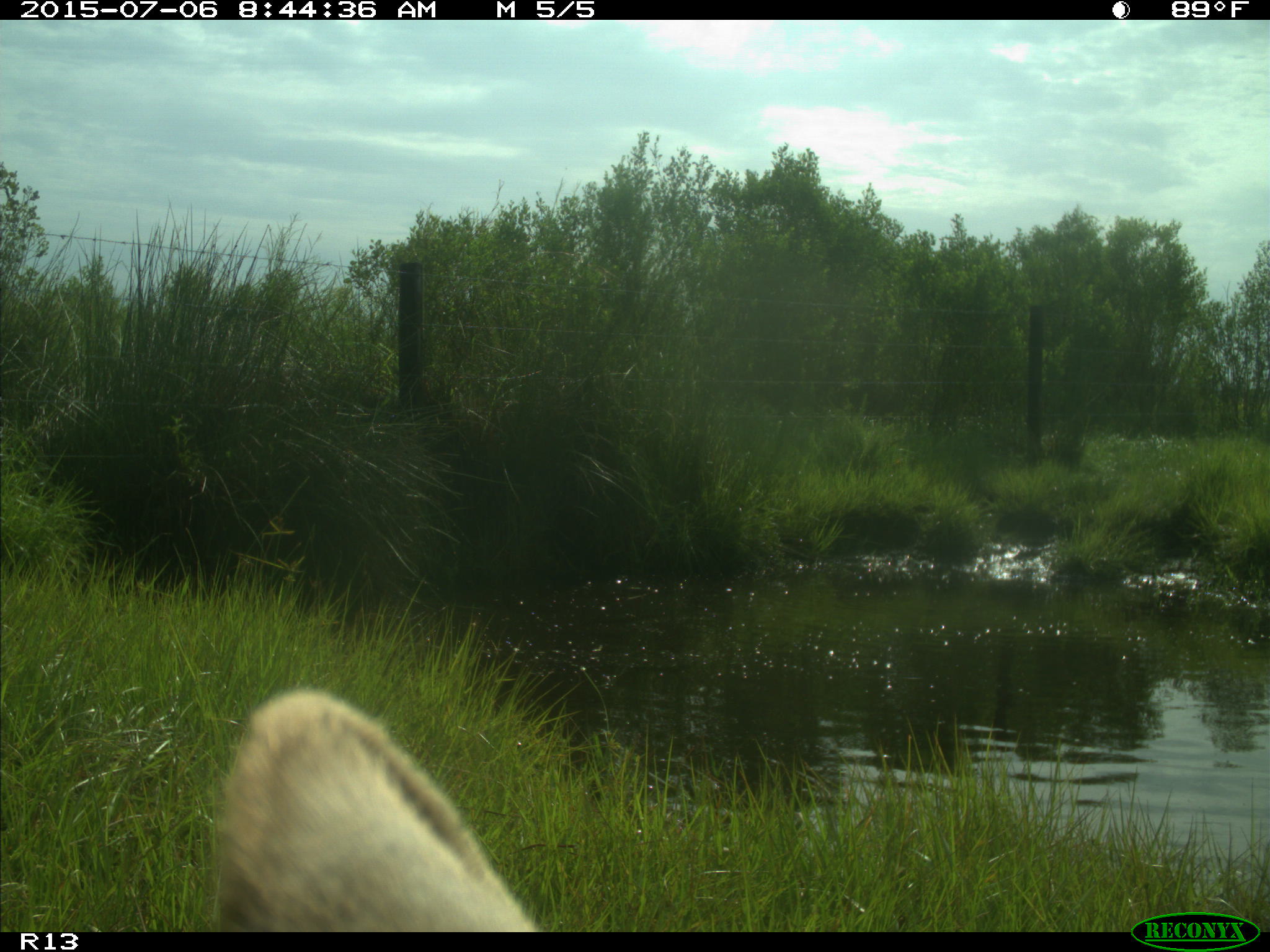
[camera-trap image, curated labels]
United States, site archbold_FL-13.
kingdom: Animalia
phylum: Chordata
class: Mammalia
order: Artiodactyla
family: Bovidae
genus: Bos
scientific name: Bos taurus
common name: domestic cow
Bos taurus (domestic cow).